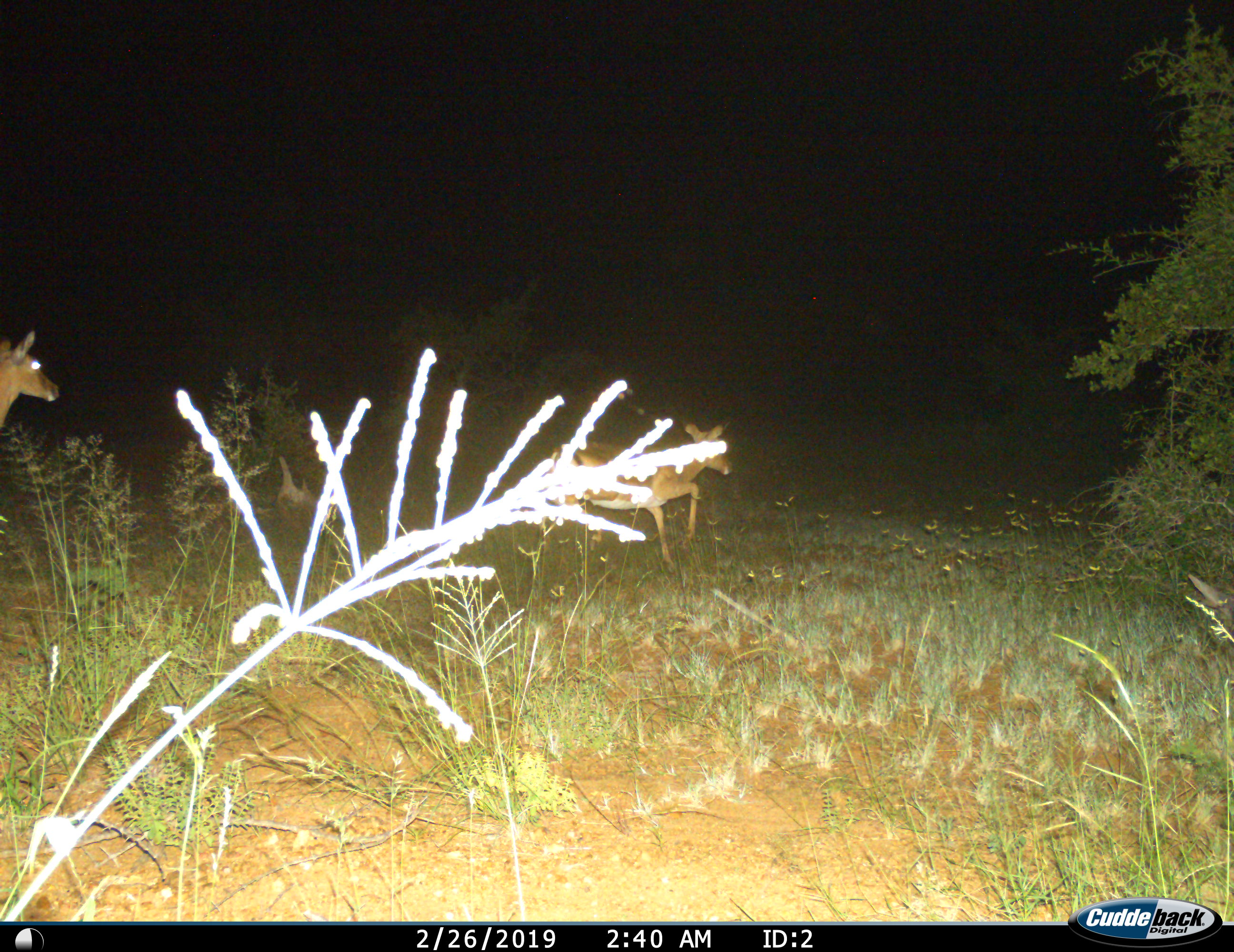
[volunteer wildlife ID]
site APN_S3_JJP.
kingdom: Animalia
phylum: Chordata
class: Mammalia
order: Artiodactyla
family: Bovidae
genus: Aepyceros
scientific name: Aepyceros melampus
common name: impala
Impala (Aepyceros melampus), count 2. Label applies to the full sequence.